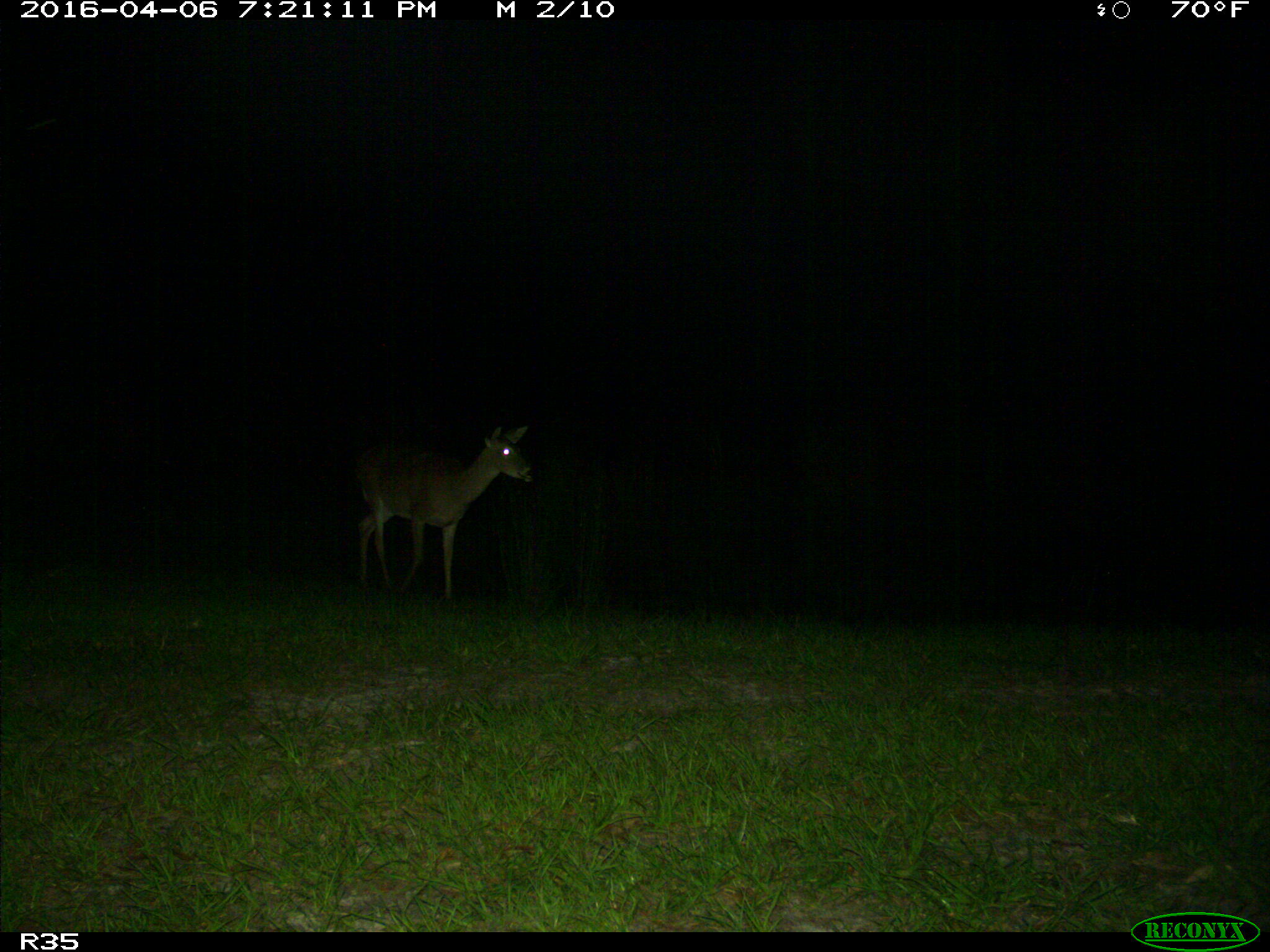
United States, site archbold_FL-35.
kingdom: Animalia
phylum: Chordata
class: Mammalia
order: Artiodactyla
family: Cervidae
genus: Odocoileus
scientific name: Odocoileus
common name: deer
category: unidentified deer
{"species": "unidentified deer (deer) (Odocoileus)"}